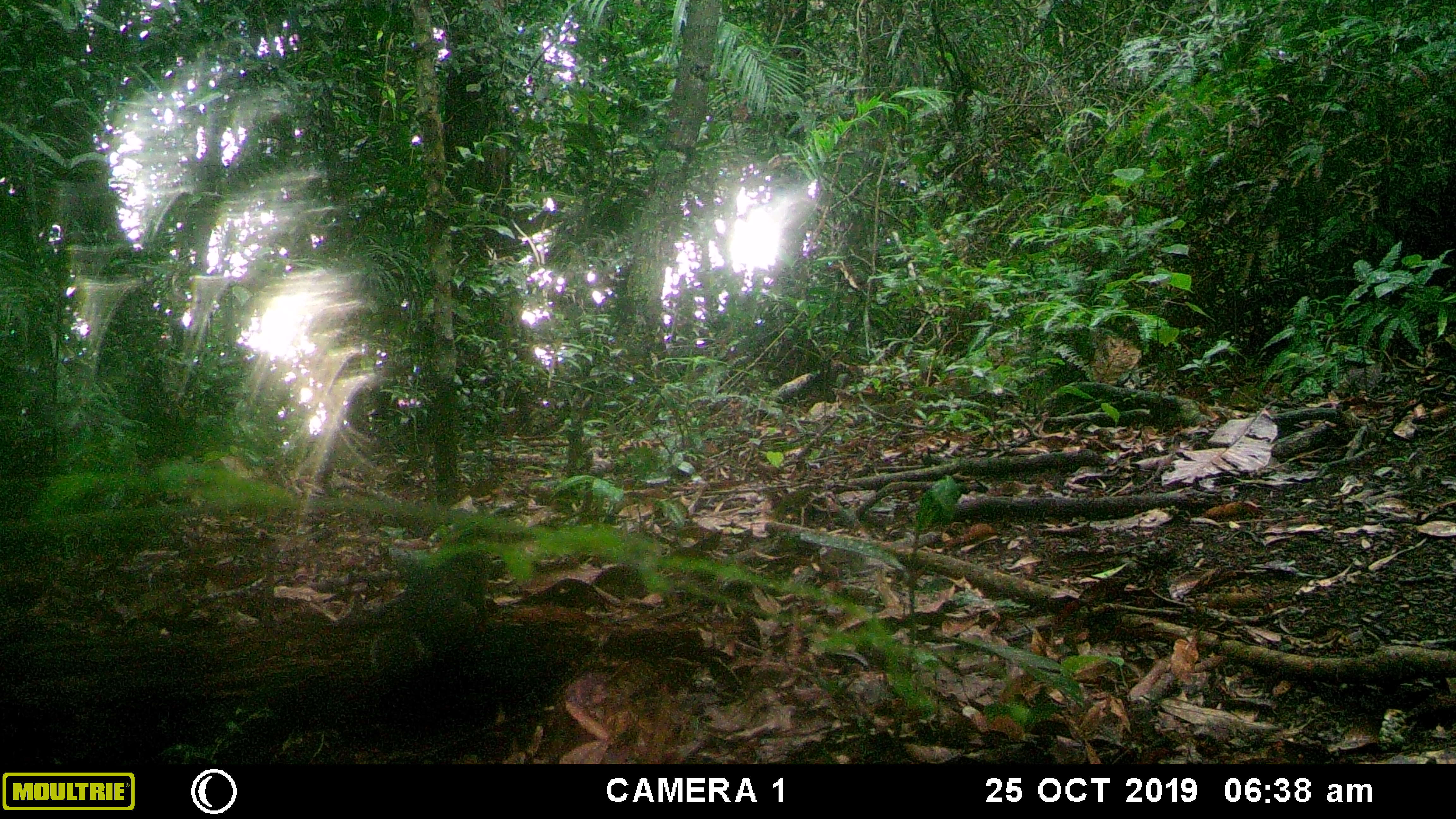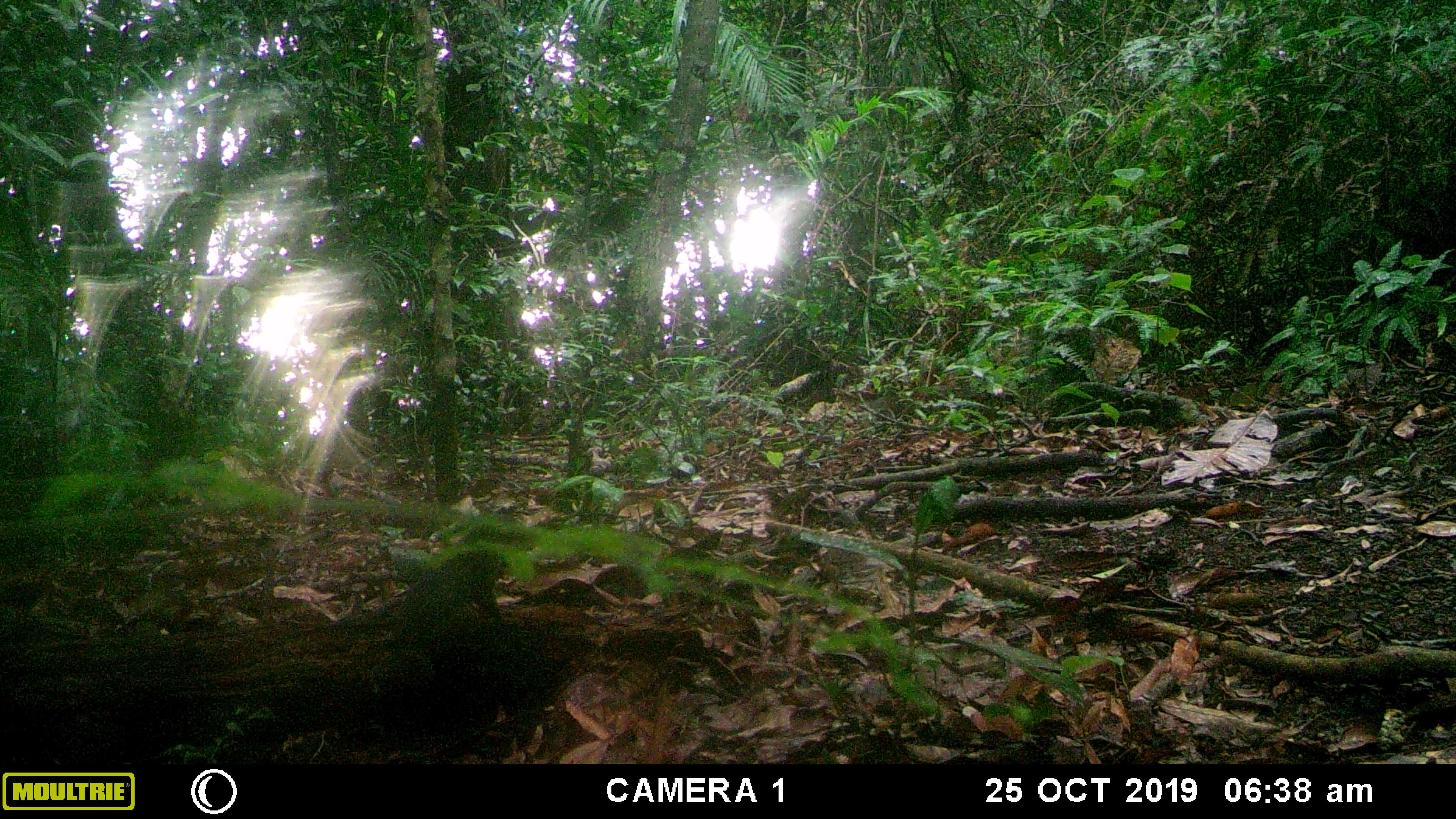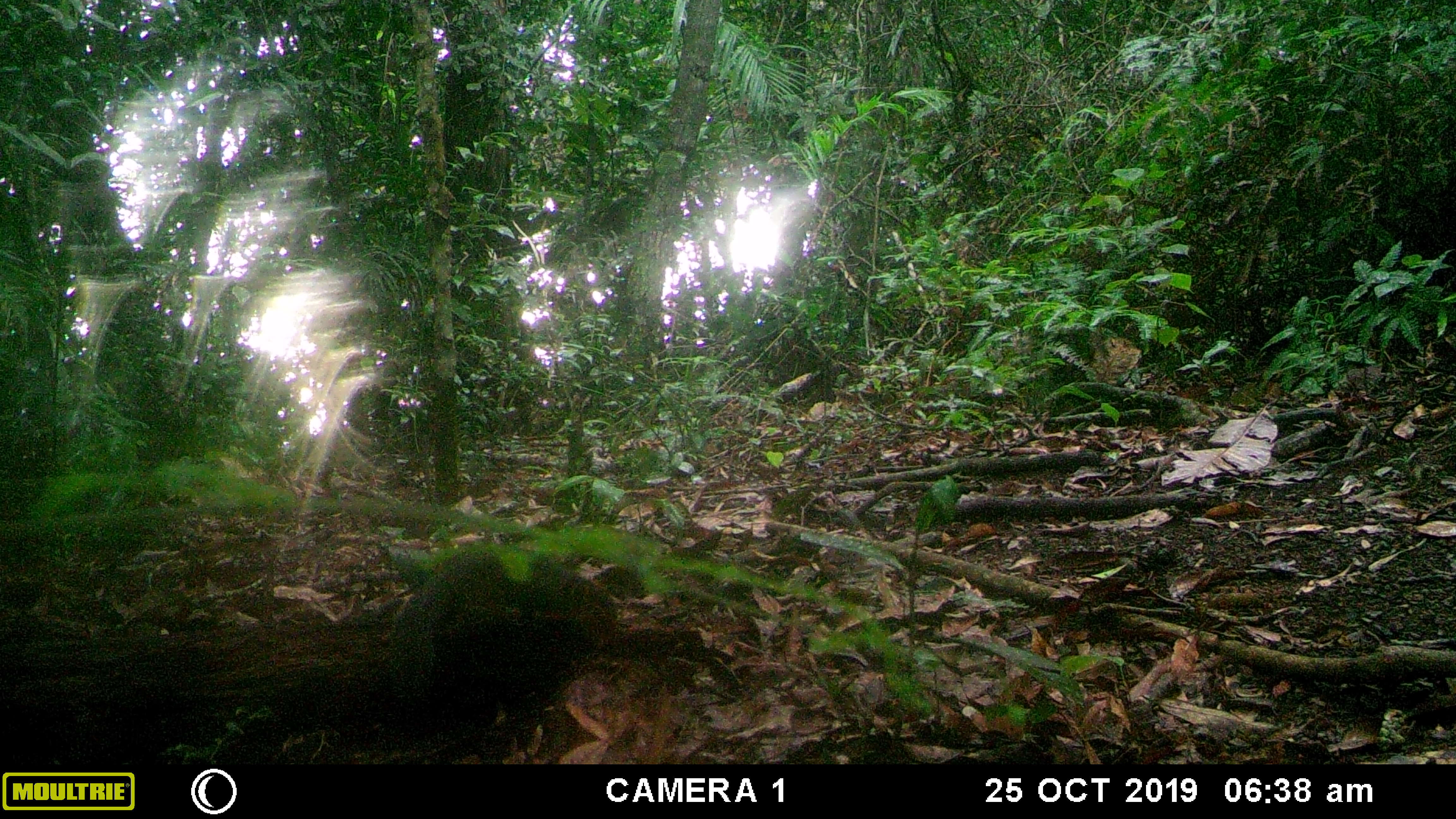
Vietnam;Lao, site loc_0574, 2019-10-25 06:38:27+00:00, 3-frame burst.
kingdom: Animalia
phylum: Chordata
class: Mammalia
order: Rodentia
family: Sciuridae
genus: Dremomys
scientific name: Dremomys rufigenis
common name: red-cheeked squirrel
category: red cheeked squirrel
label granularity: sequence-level